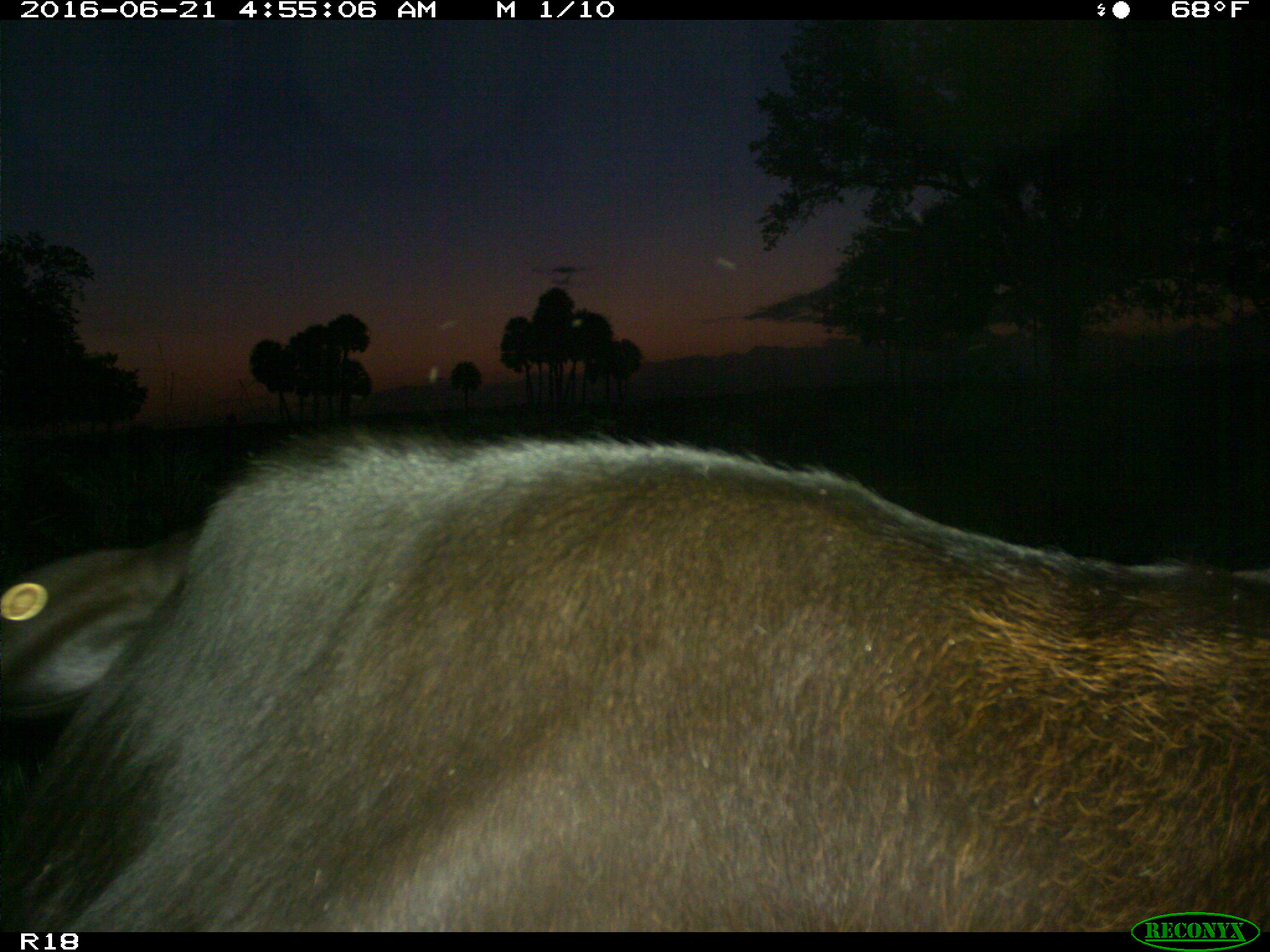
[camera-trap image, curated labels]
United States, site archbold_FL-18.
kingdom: Animalia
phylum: Chordata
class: Mammalia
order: Artiodactyla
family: Bovidae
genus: Bos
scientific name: Bos taurus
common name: domestic cow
Bos taurus (domestic cow).